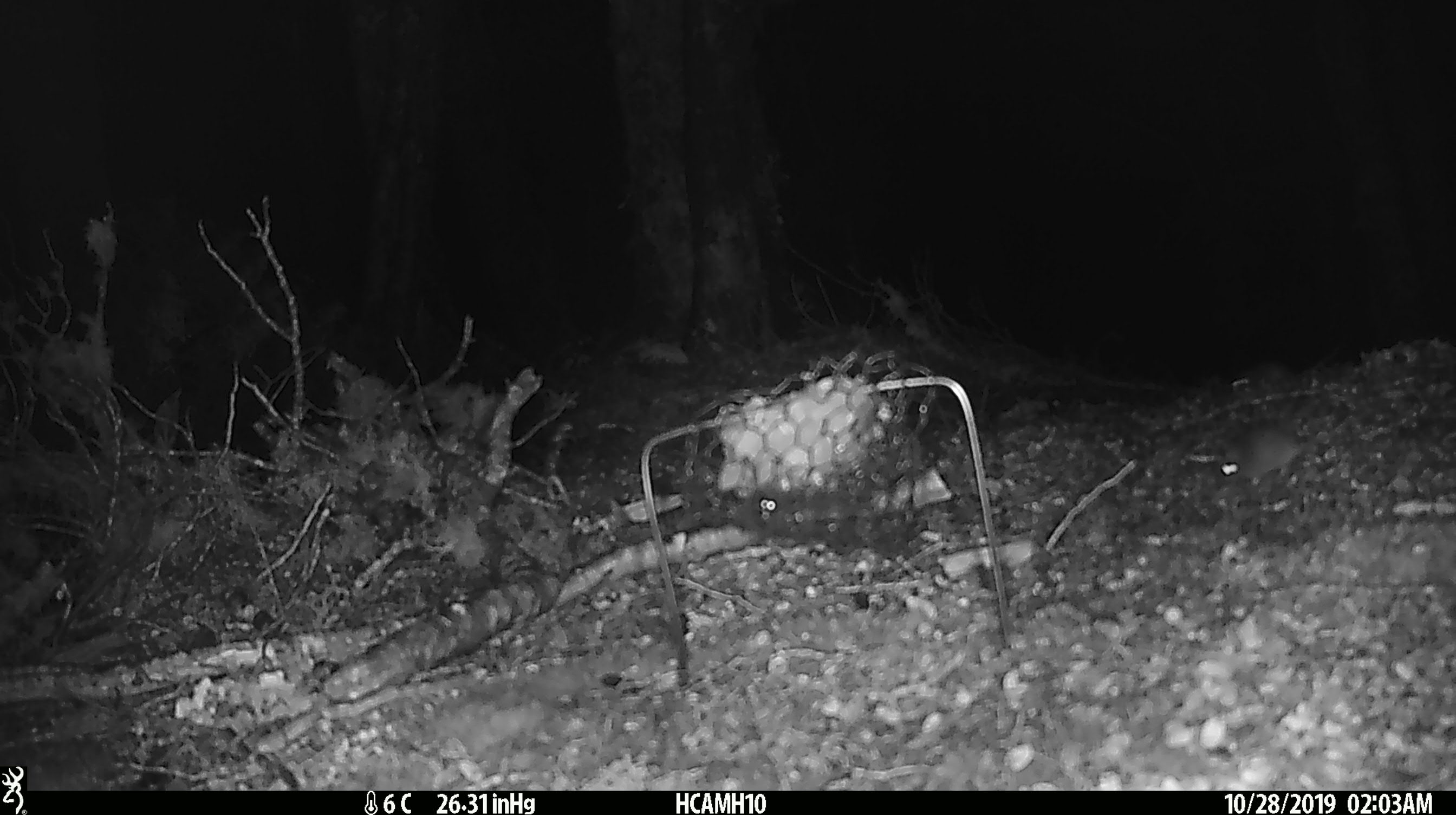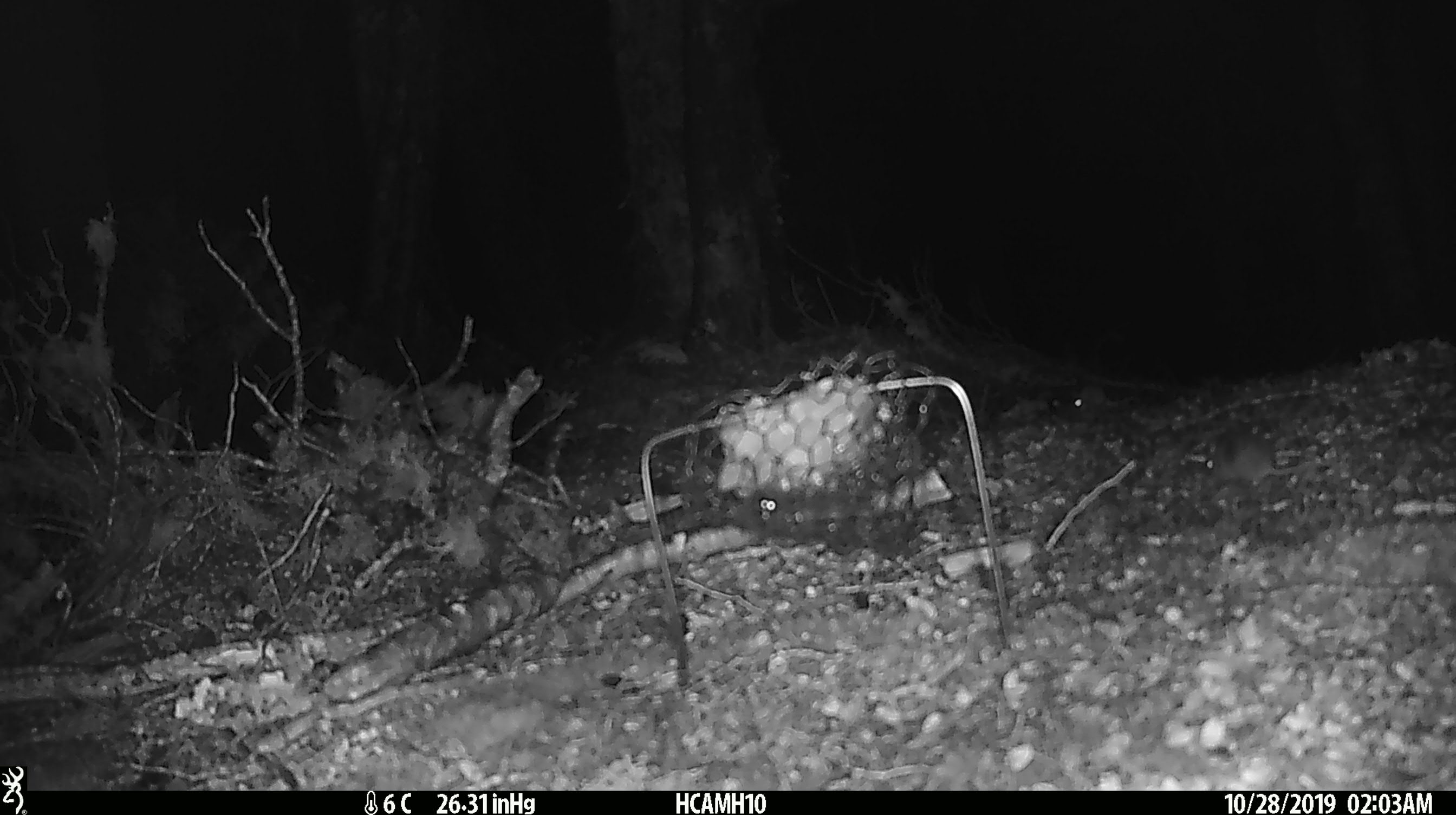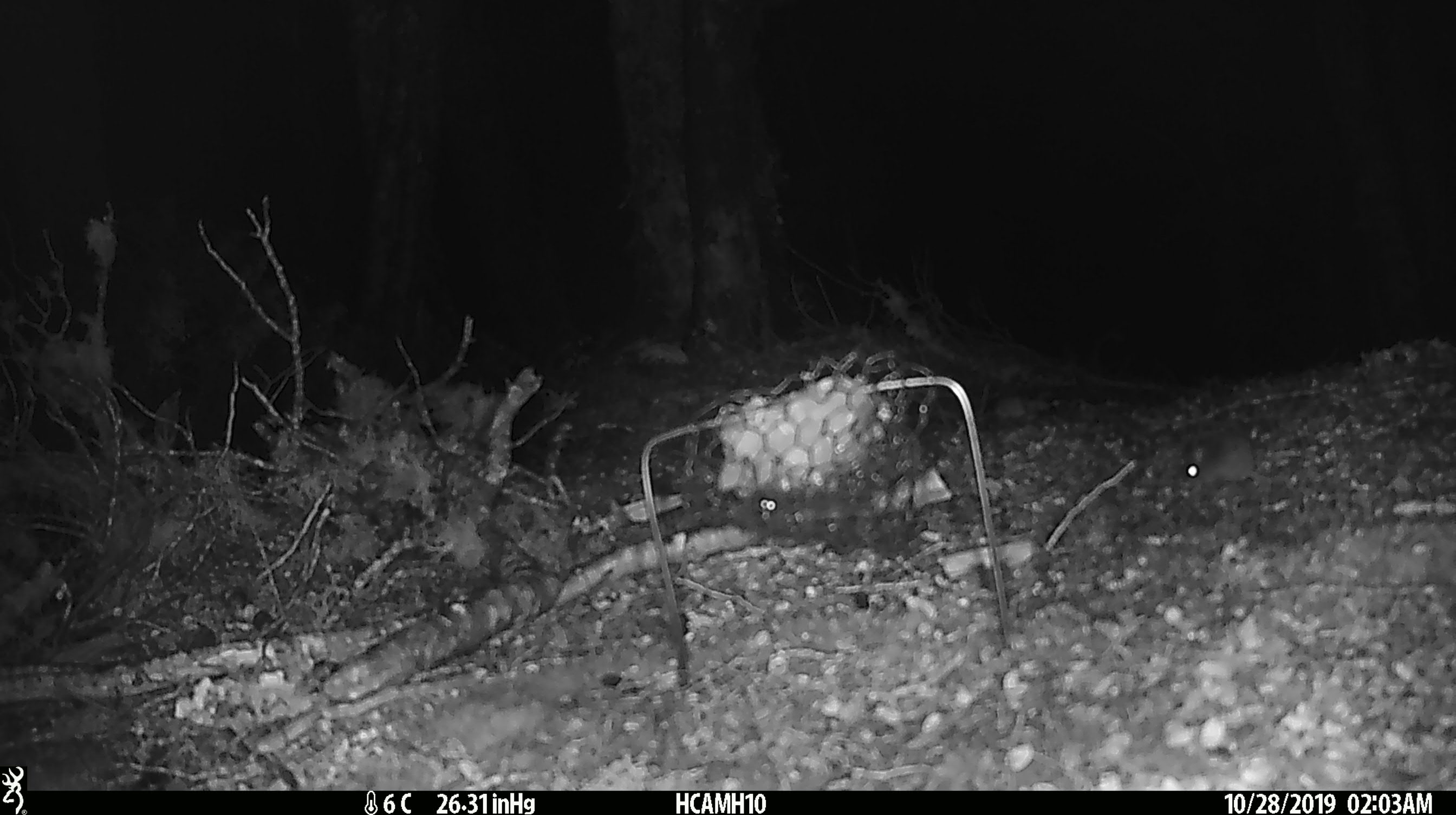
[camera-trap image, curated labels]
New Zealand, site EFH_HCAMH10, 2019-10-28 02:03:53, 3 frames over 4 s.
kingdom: Animalia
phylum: Chordata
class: Mammalia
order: Rodentia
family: Muridae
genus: Mus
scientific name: Mus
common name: mouse